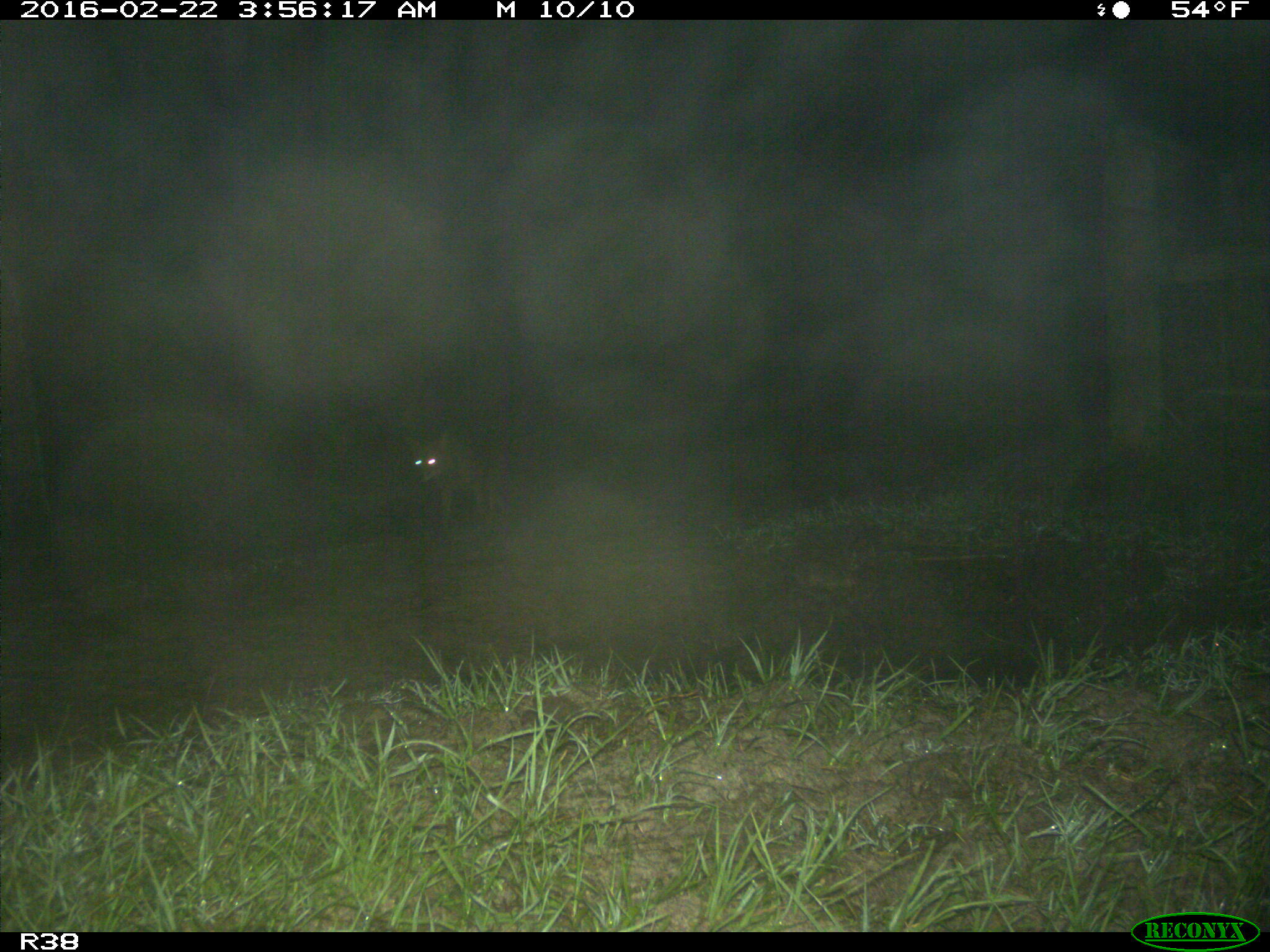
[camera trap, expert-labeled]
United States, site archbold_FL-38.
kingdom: Animalia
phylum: Chordata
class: Mammalia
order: Carnivora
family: Canidae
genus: Canis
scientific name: Canis latrans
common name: coyote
Canis latrans (coyote).